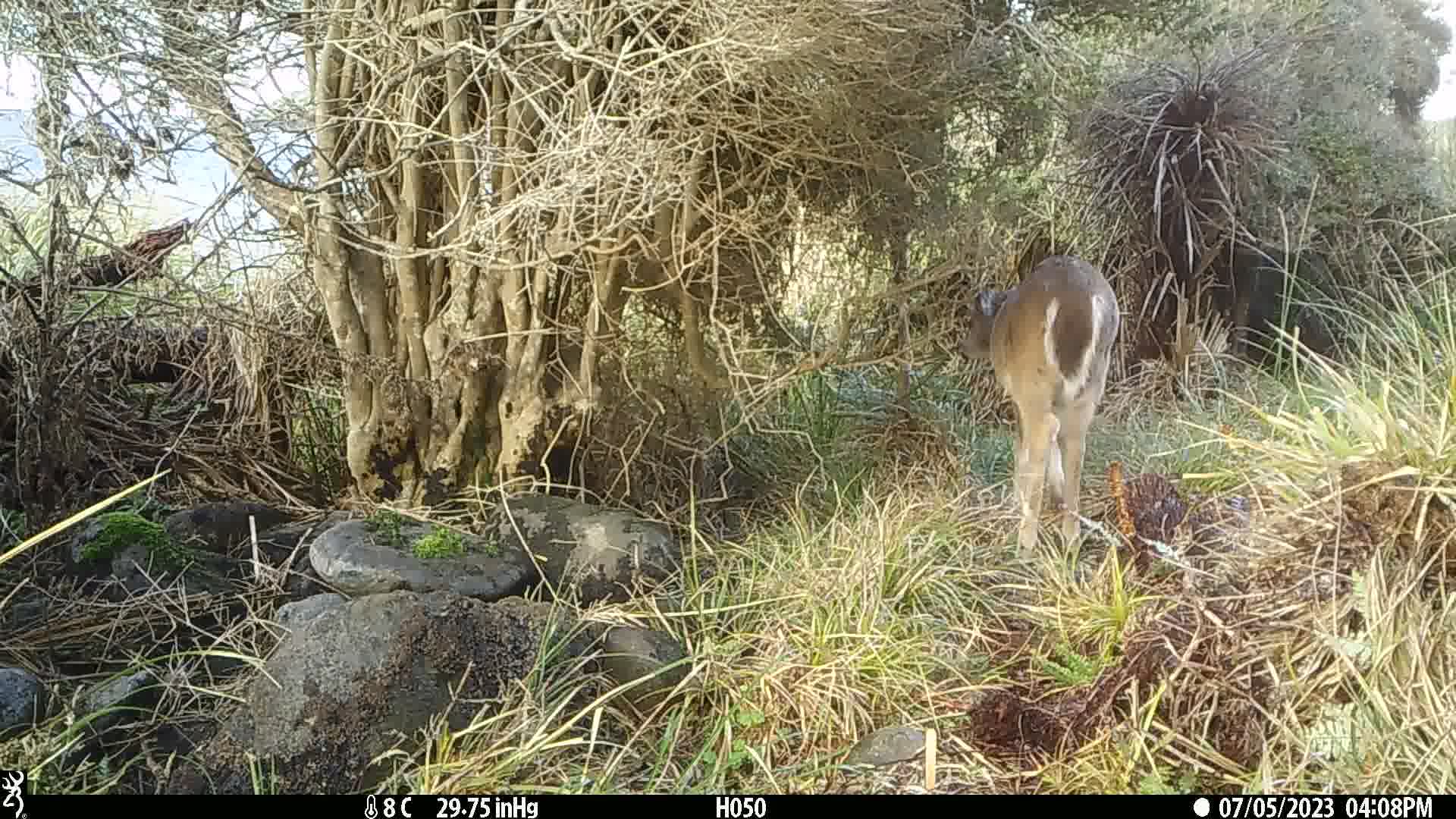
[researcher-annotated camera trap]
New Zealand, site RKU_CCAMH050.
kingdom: Animalia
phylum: Chordata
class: Mammalia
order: Artiodactyla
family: Cervidae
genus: Odocoileus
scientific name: Odocoileus virginianus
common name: white-tailed deer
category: white tailed deer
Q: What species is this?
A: White tailed deer (white-tailed deer) (Odocoileus virginianus).